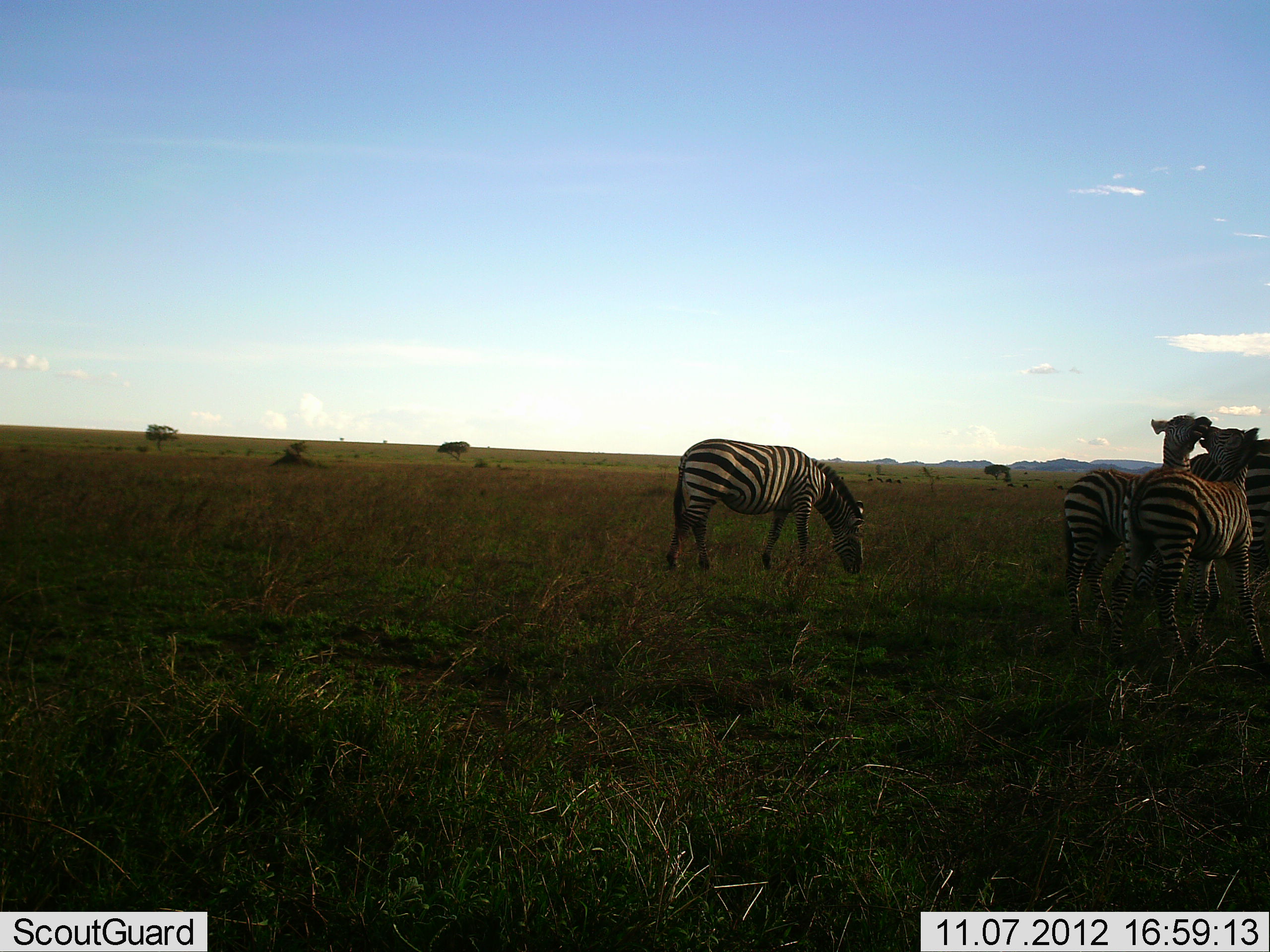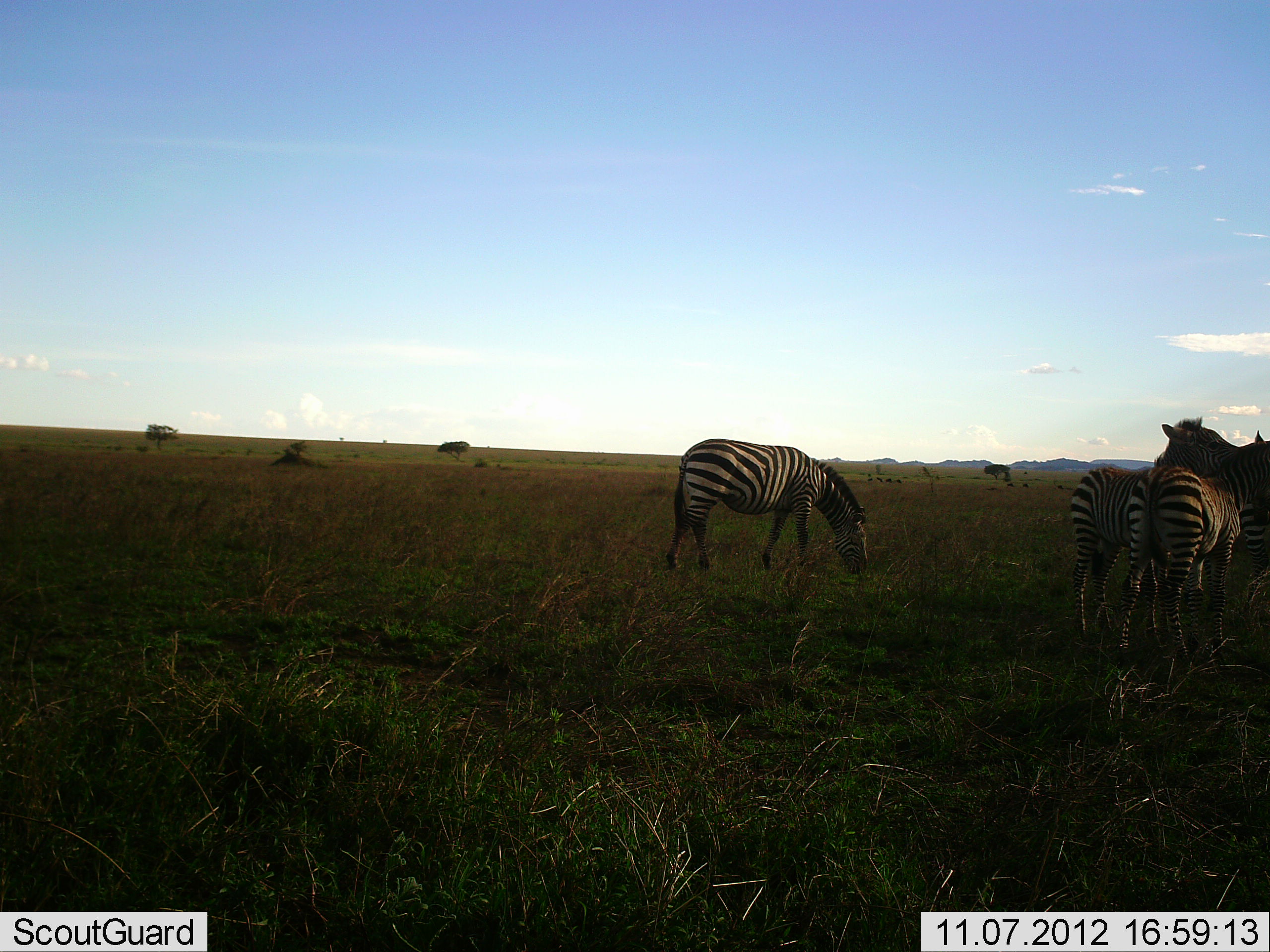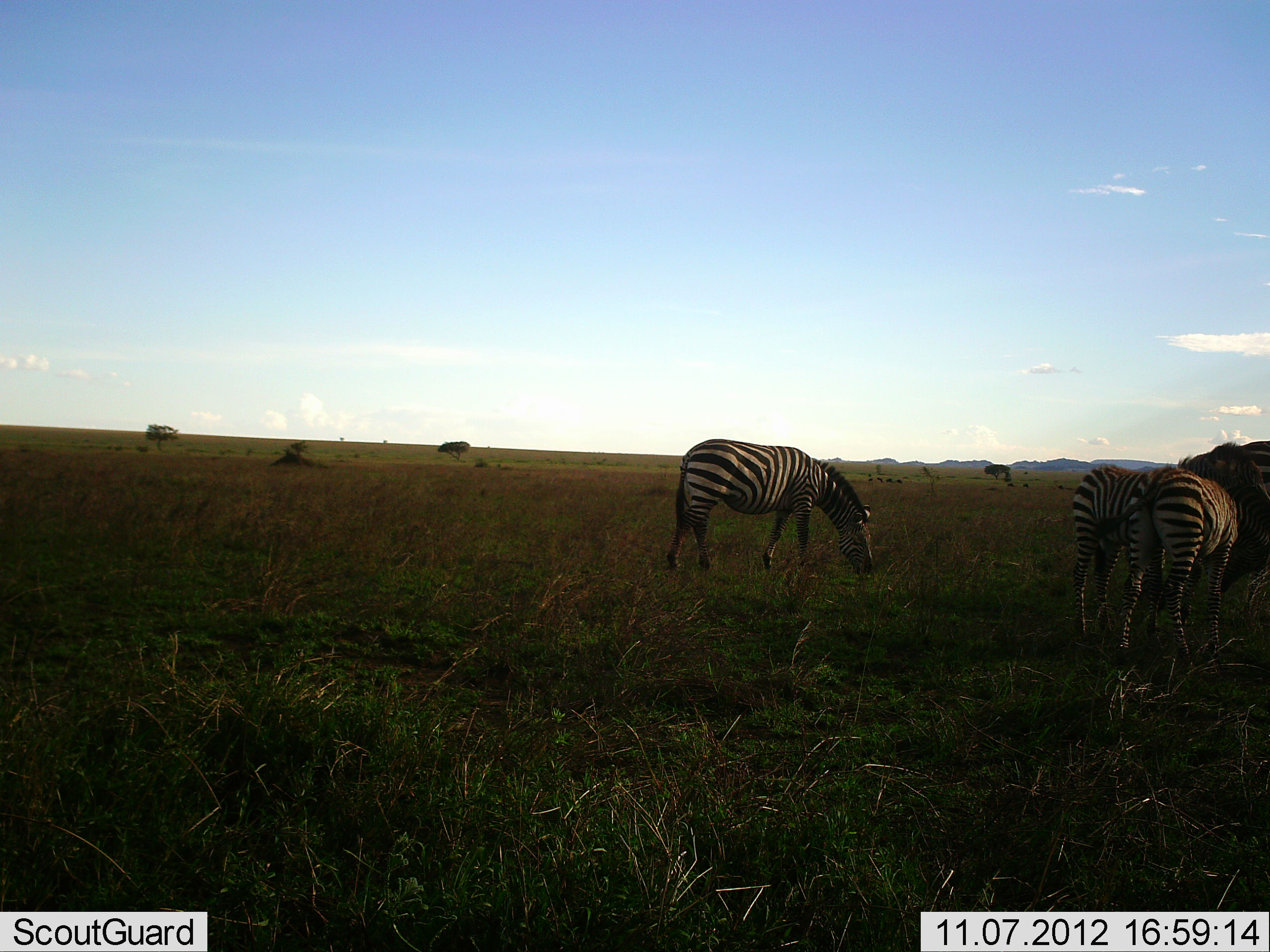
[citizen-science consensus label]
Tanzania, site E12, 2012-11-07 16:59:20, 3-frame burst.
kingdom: Animalia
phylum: Chordata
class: Mammalia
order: Perissodactyla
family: Equidae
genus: Equus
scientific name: Equus quagga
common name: plains zebra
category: zebra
Zebra (plains zebra) (Equus quagga), count 4. Behavior (volunteer vote fractions): standing 50%, resting 0%, moving 10%, interacting 70%. Young present (vote fraction): 10%. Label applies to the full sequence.